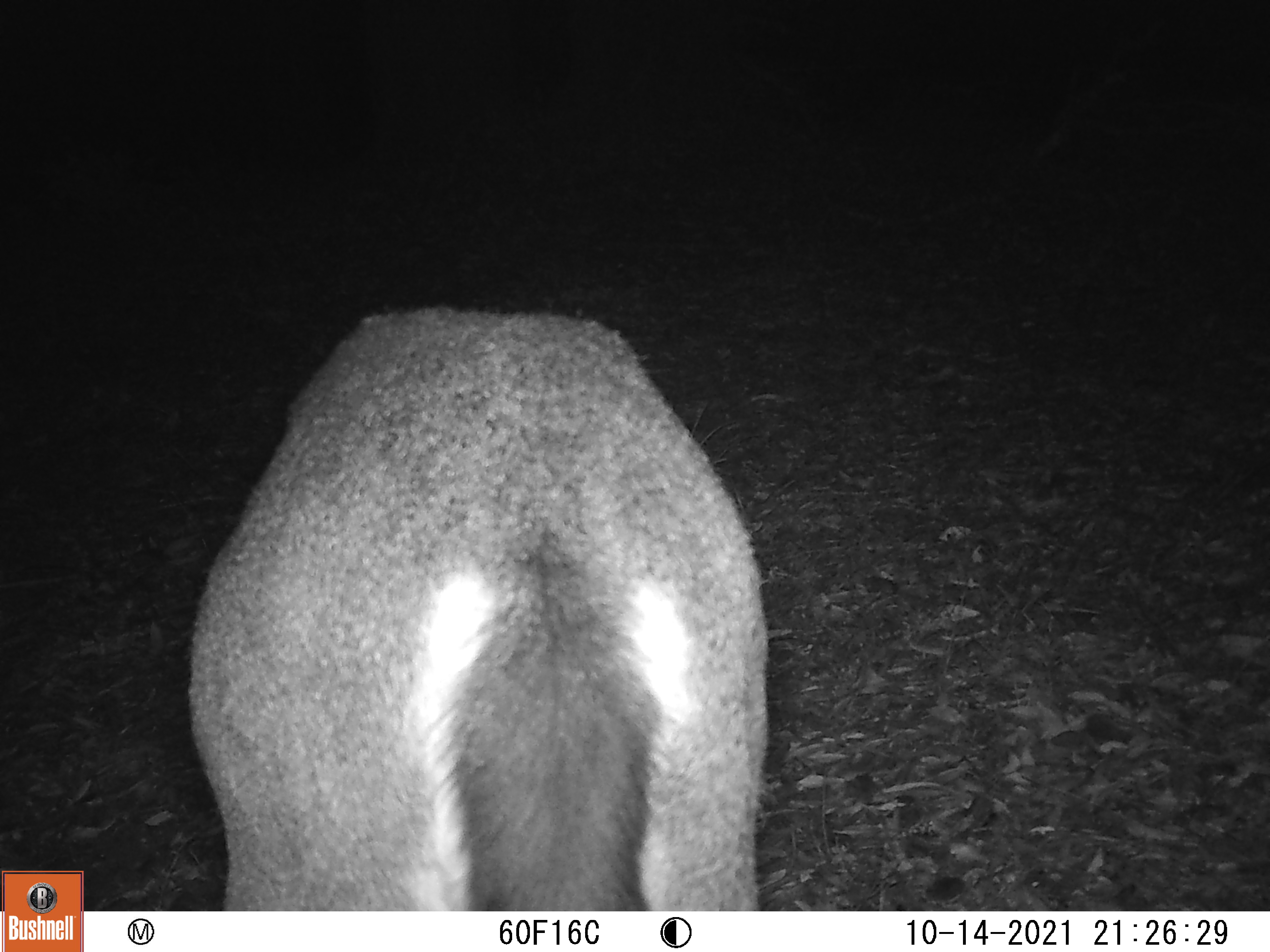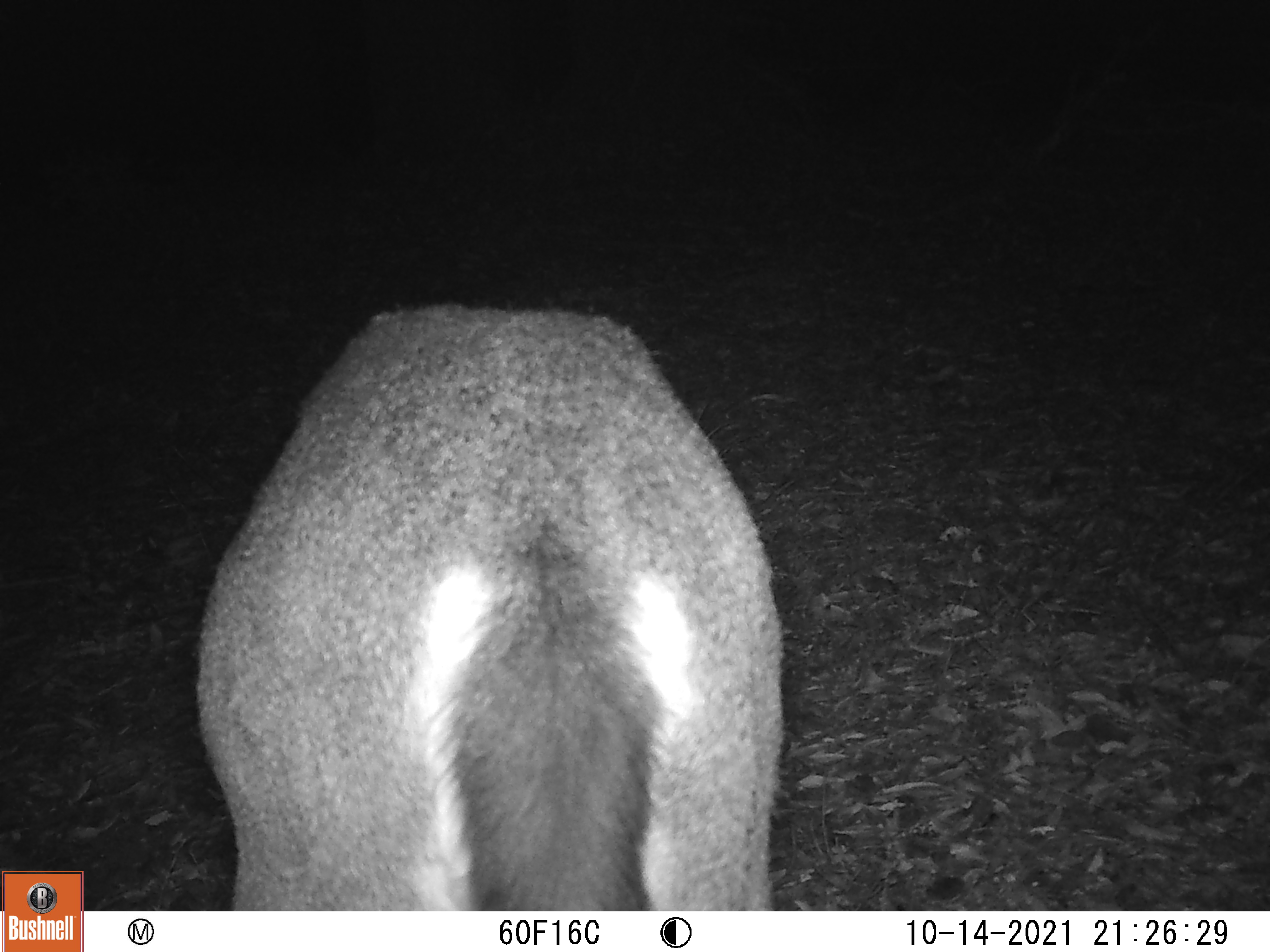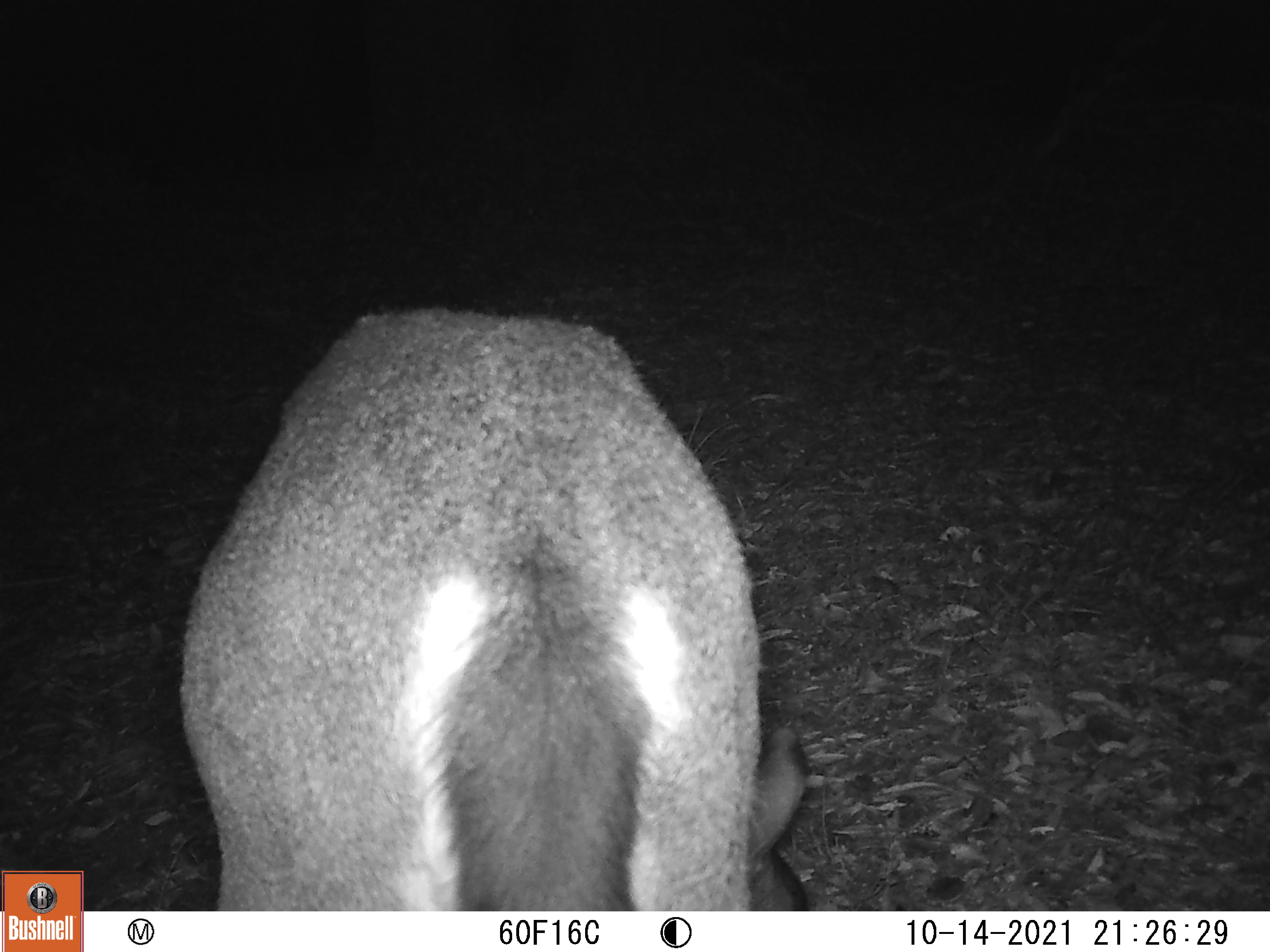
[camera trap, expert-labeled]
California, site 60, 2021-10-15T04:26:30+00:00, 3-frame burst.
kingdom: Animalia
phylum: Chordata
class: Mammalia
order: Artiodactyla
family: Cervidae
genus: Odocoileus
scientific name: Odocoileus hemionus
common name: mule deer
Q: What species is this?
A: Mule deer (Odocoileus hemionus).